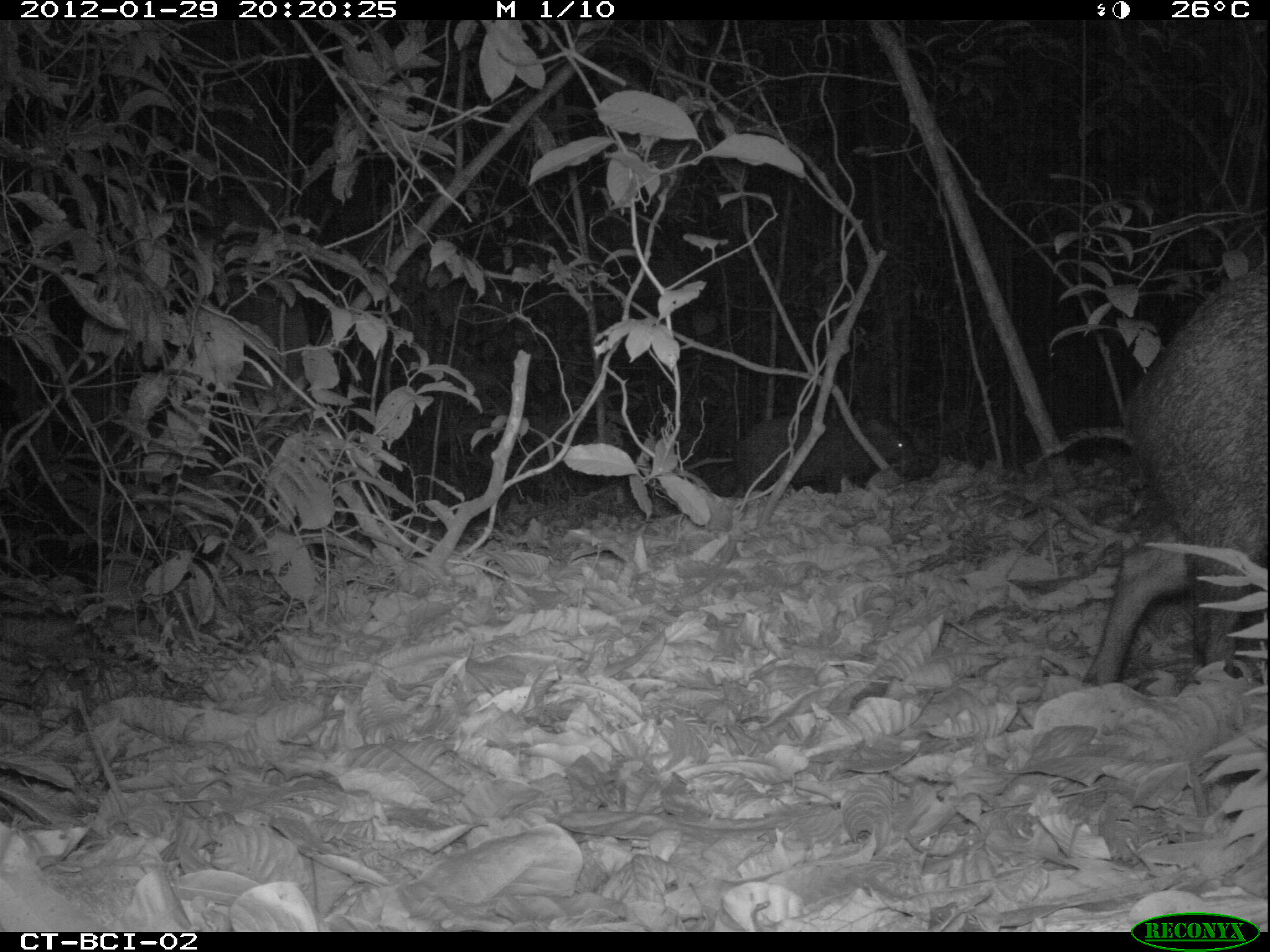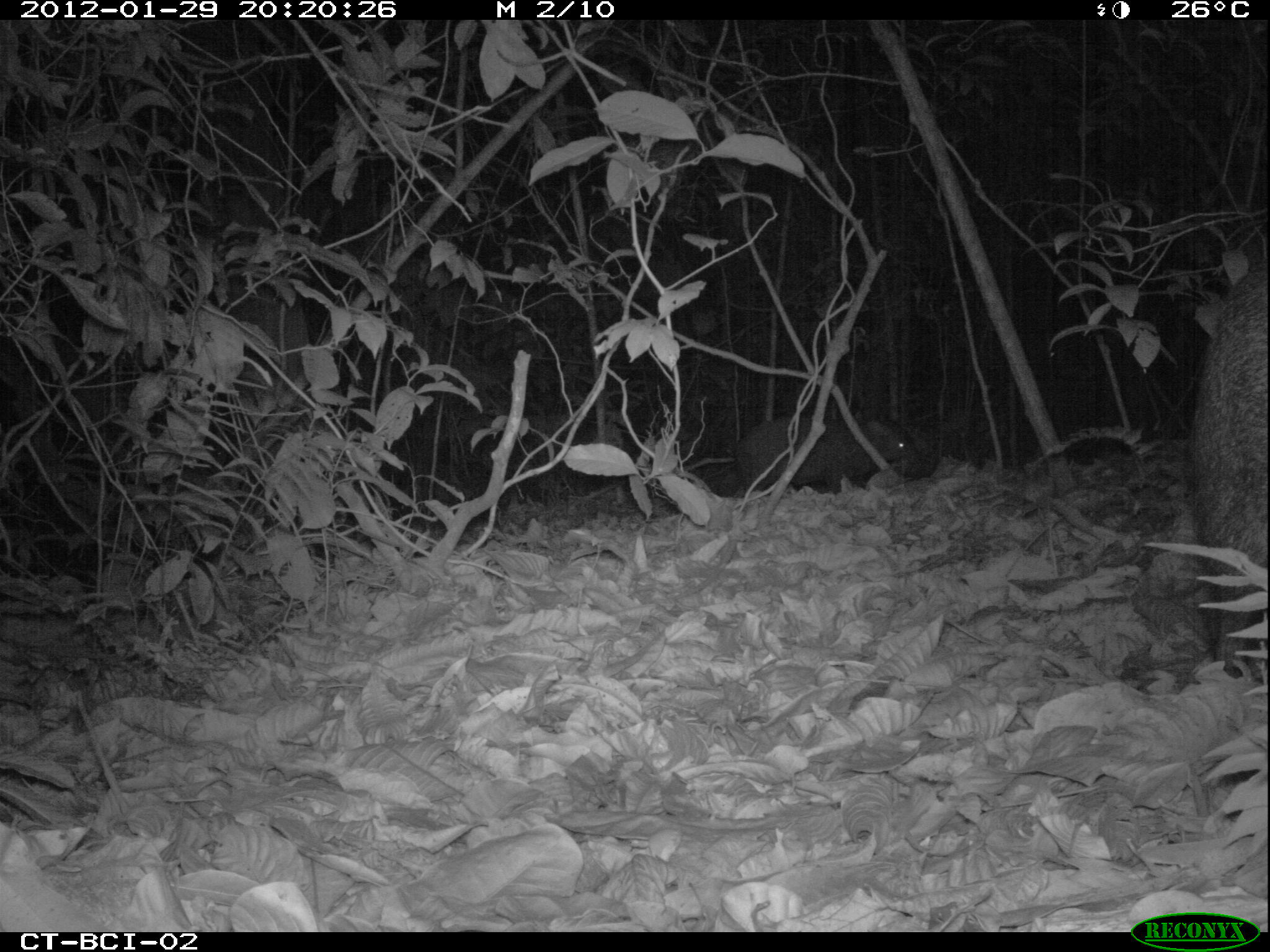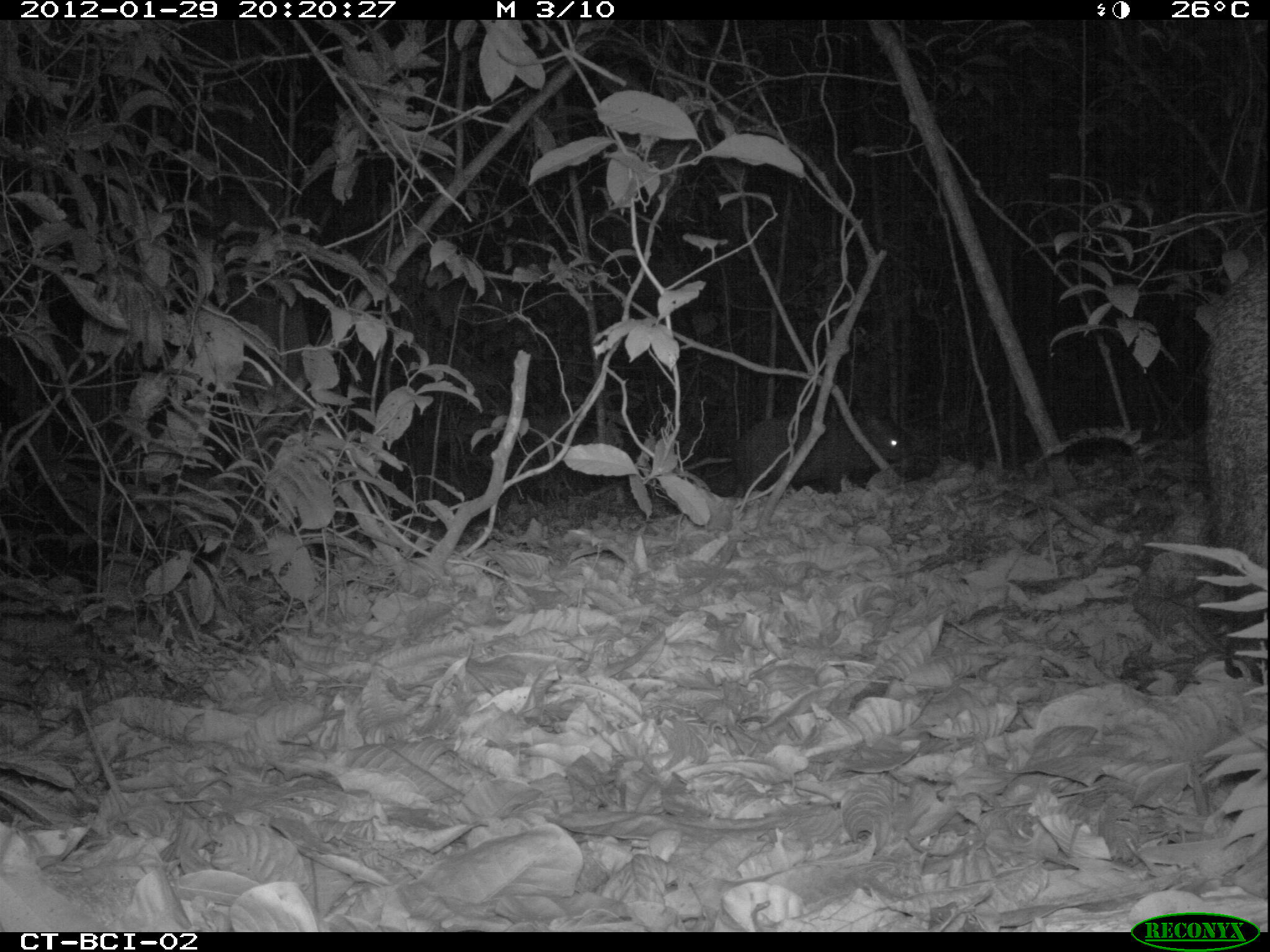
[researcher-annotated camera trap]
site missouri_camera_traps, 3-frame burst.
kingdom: Animalia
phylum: Chordata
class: Mammalia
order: Artiodactyla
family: Tayassuidae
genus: Pecari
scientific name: Pecari tajacu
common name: collared peccary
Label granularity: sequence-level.